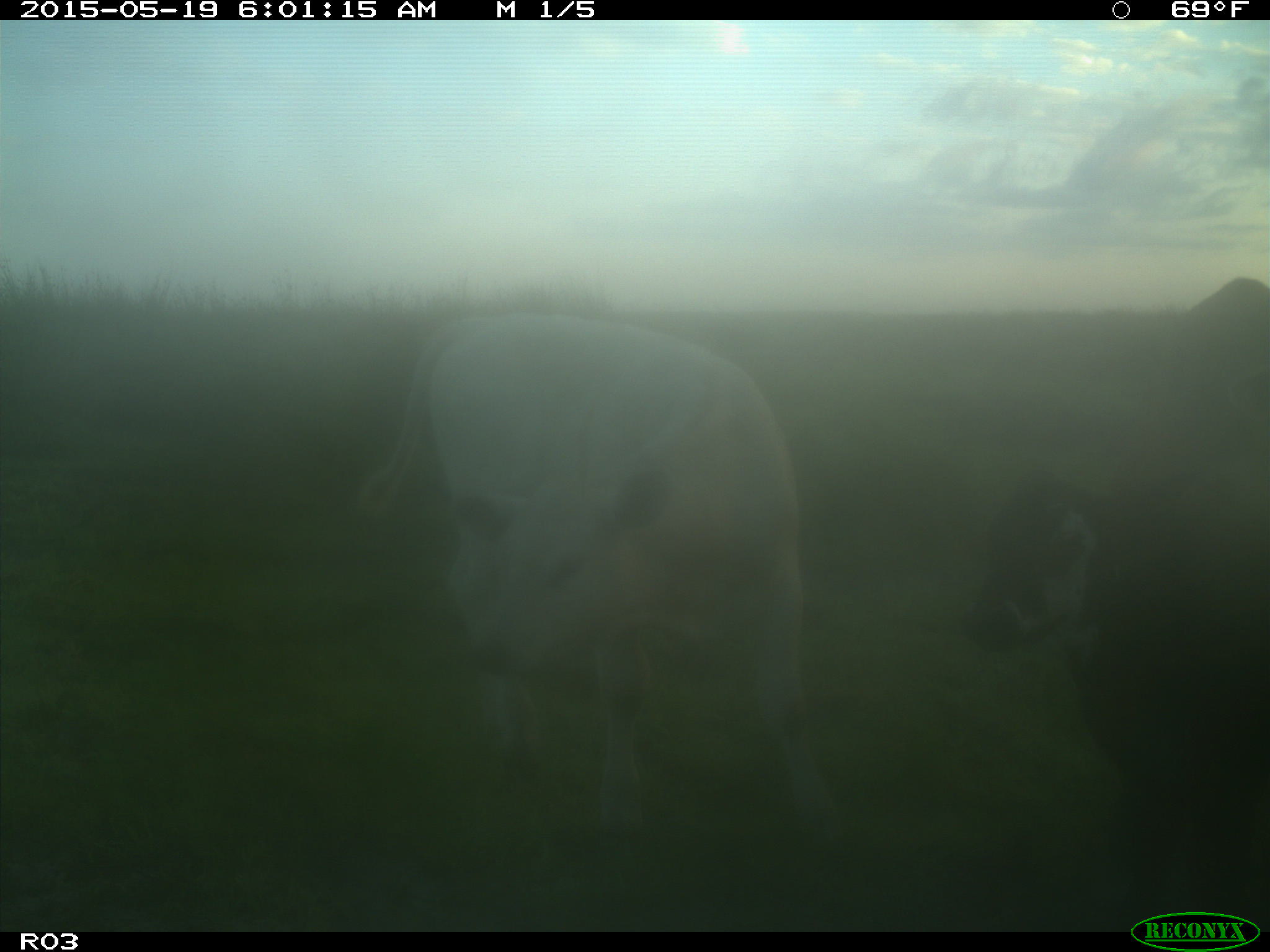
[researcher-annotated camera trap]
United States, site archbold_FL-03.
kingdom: Animalia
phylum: Chordata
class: Mammalia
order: Artiodactyla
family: Bovidae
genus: Bos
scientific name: Bos taurus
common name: domestic cow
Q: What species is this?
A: Bos taurus (domestic cow).